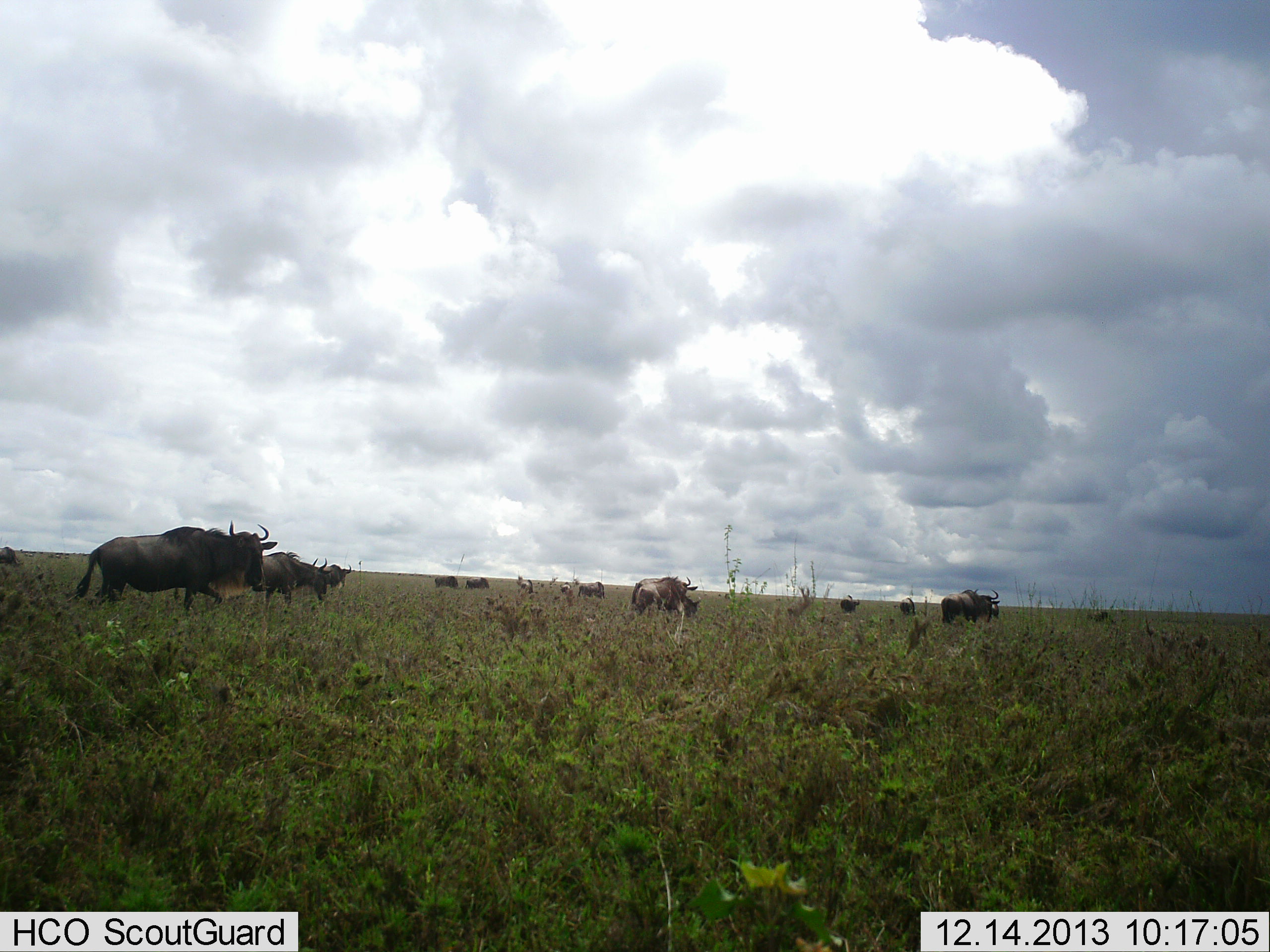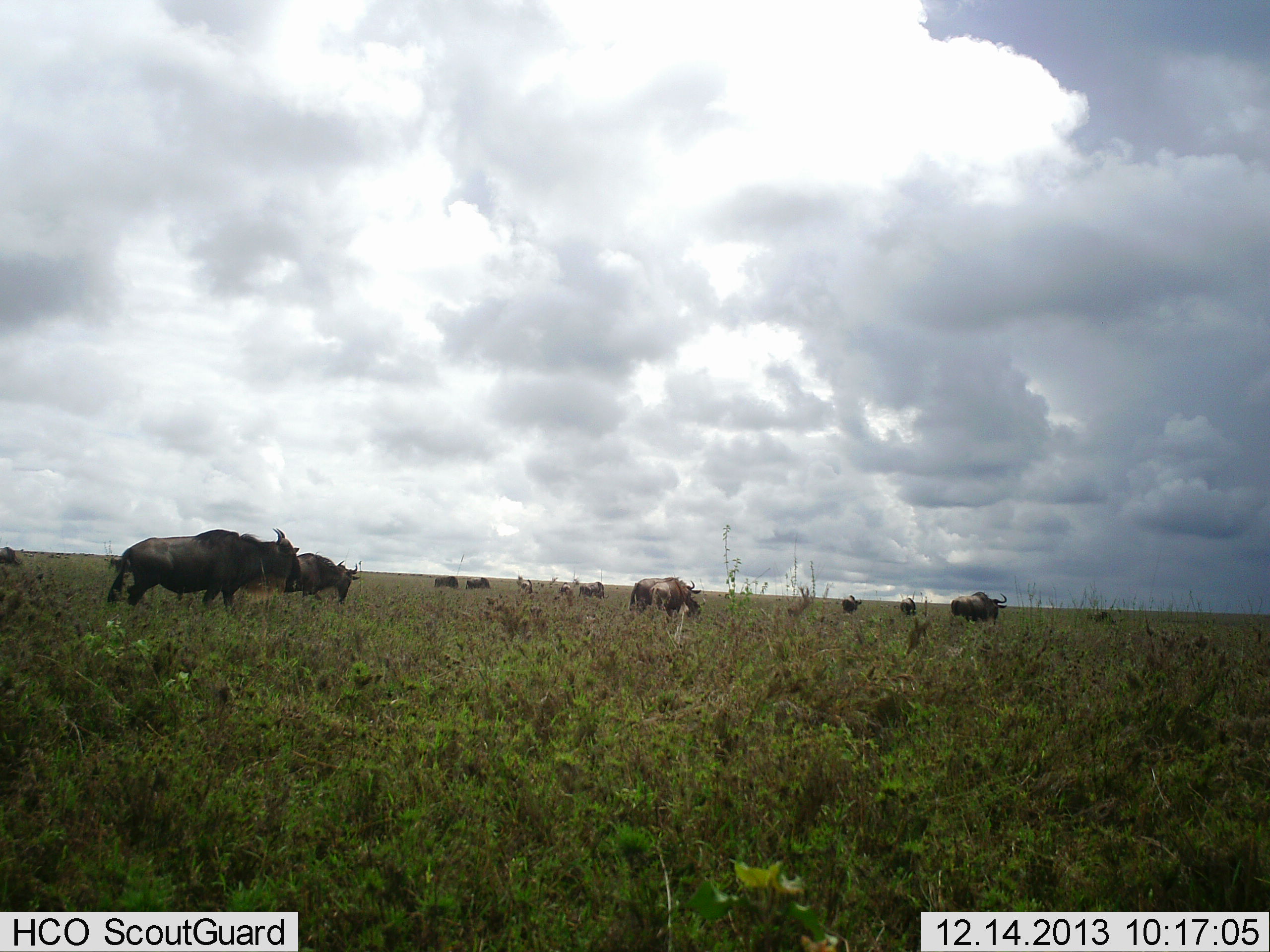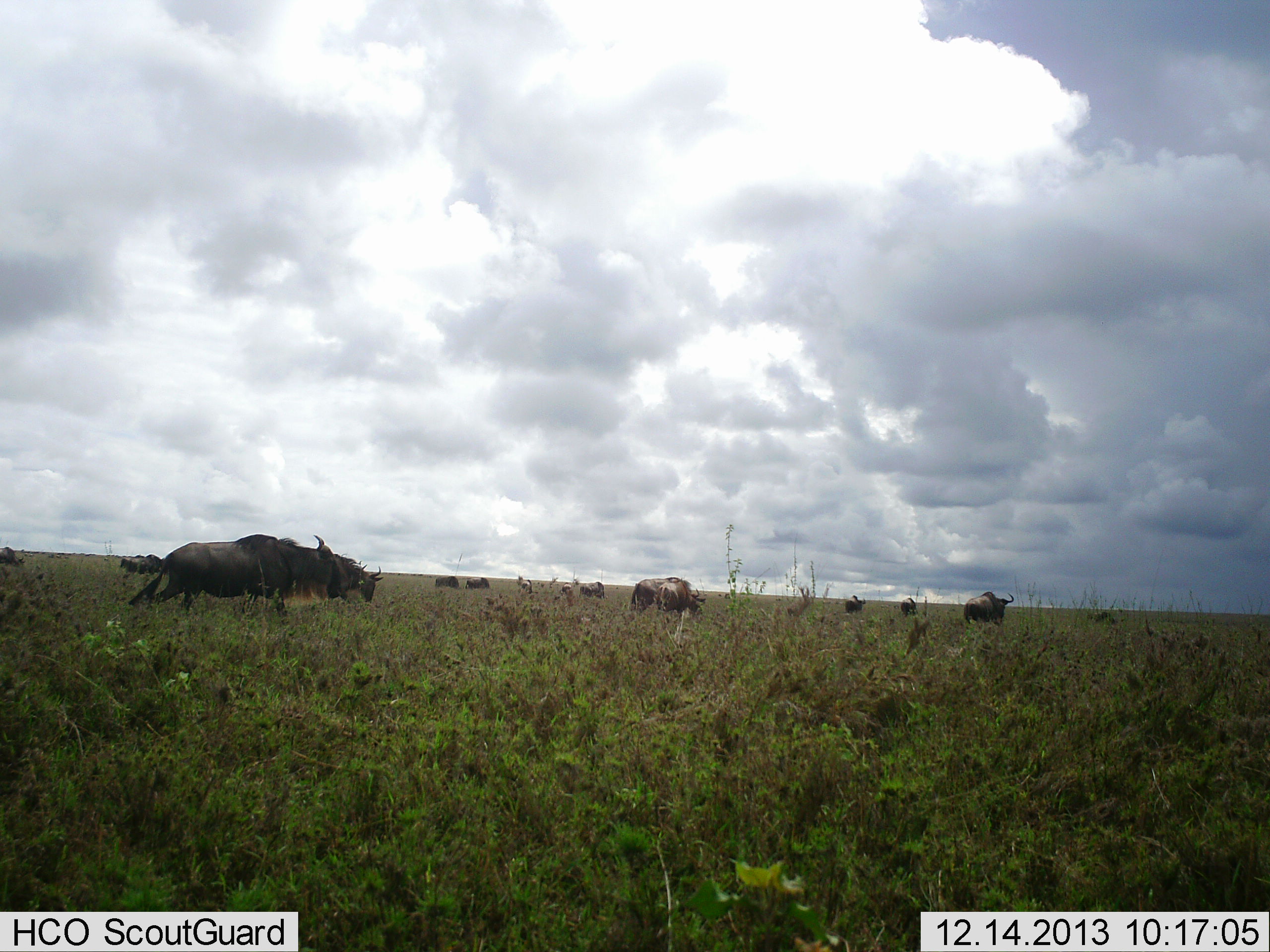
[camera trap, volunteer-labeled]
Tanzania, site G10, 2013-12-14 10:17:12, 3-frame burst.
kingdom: Animalia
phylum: Chordata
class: Mammalia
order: Artiodactyla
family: Bovidae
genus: Connochaetes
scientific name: Connochaetes taurinus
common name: blue wildebeest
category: wildebeest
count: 11-50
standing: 31%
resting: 3%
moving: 81%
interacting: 2%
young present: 2%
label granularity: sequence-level